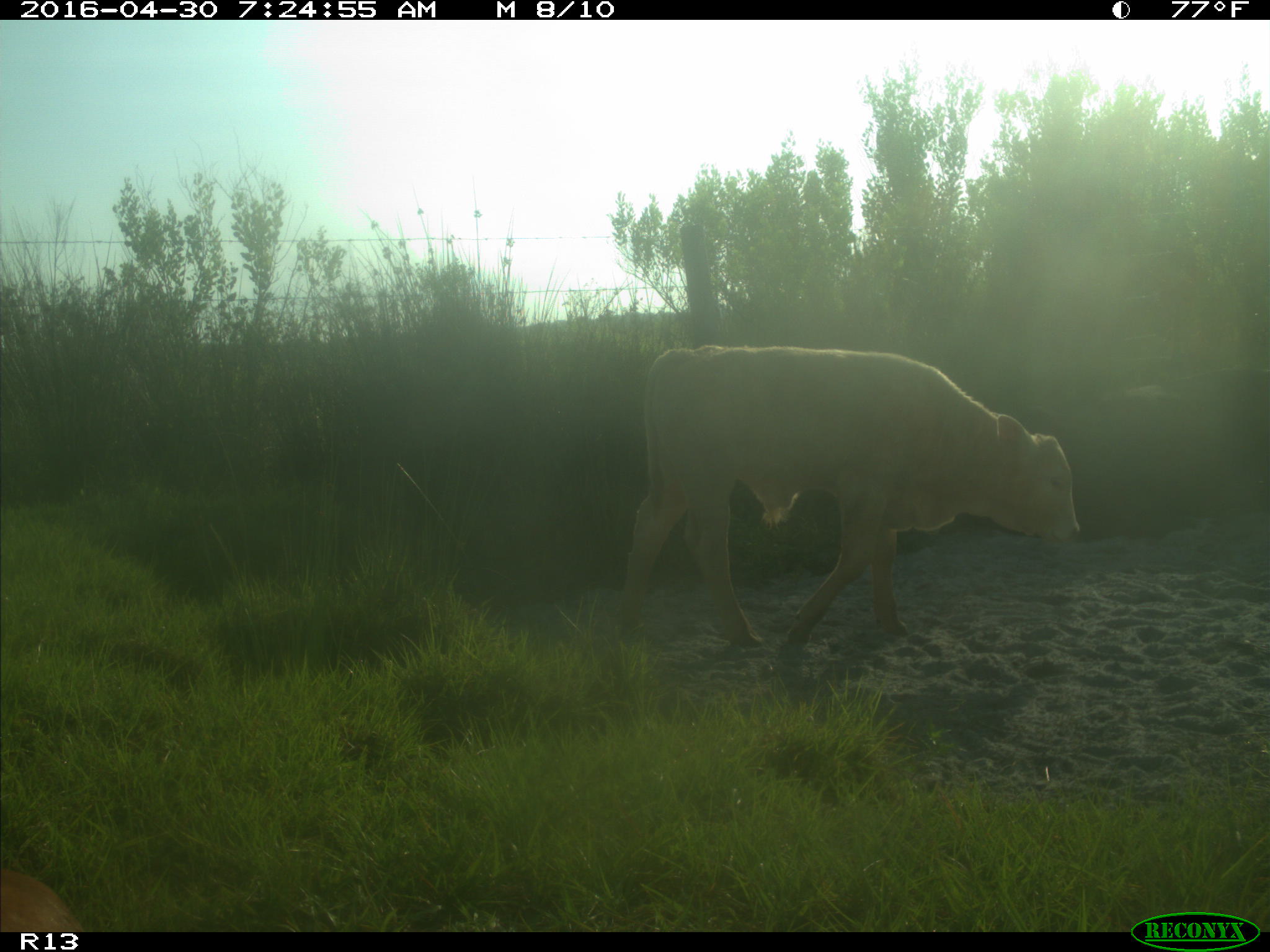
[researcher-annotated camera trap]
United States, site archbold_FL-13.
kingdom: Animalia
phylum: Chordata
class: Mammalia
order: Artiodactyla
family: Bovidae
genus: Bos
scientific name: Bos taurus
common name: domestic cow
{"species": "Bos taurus (domestic cow)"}